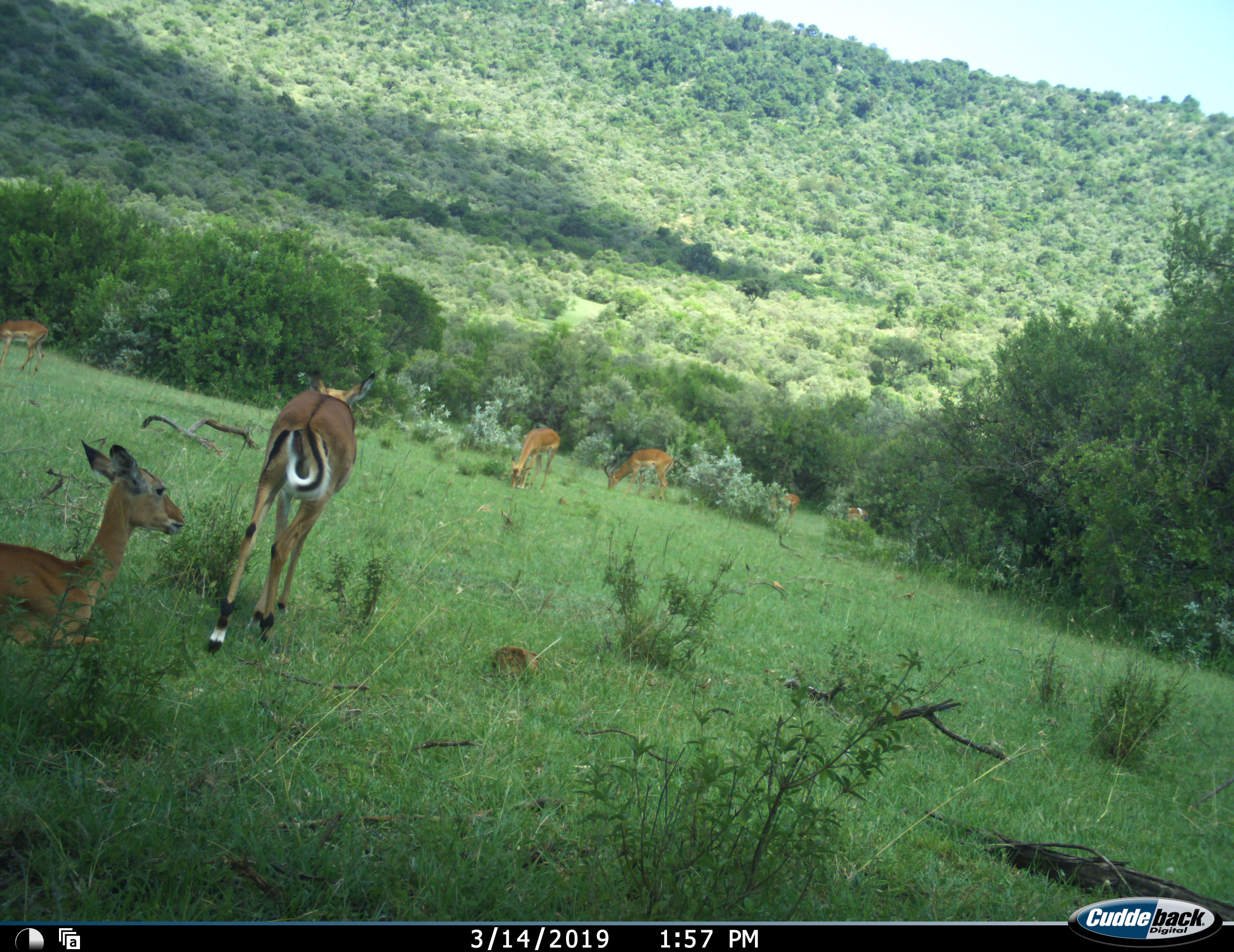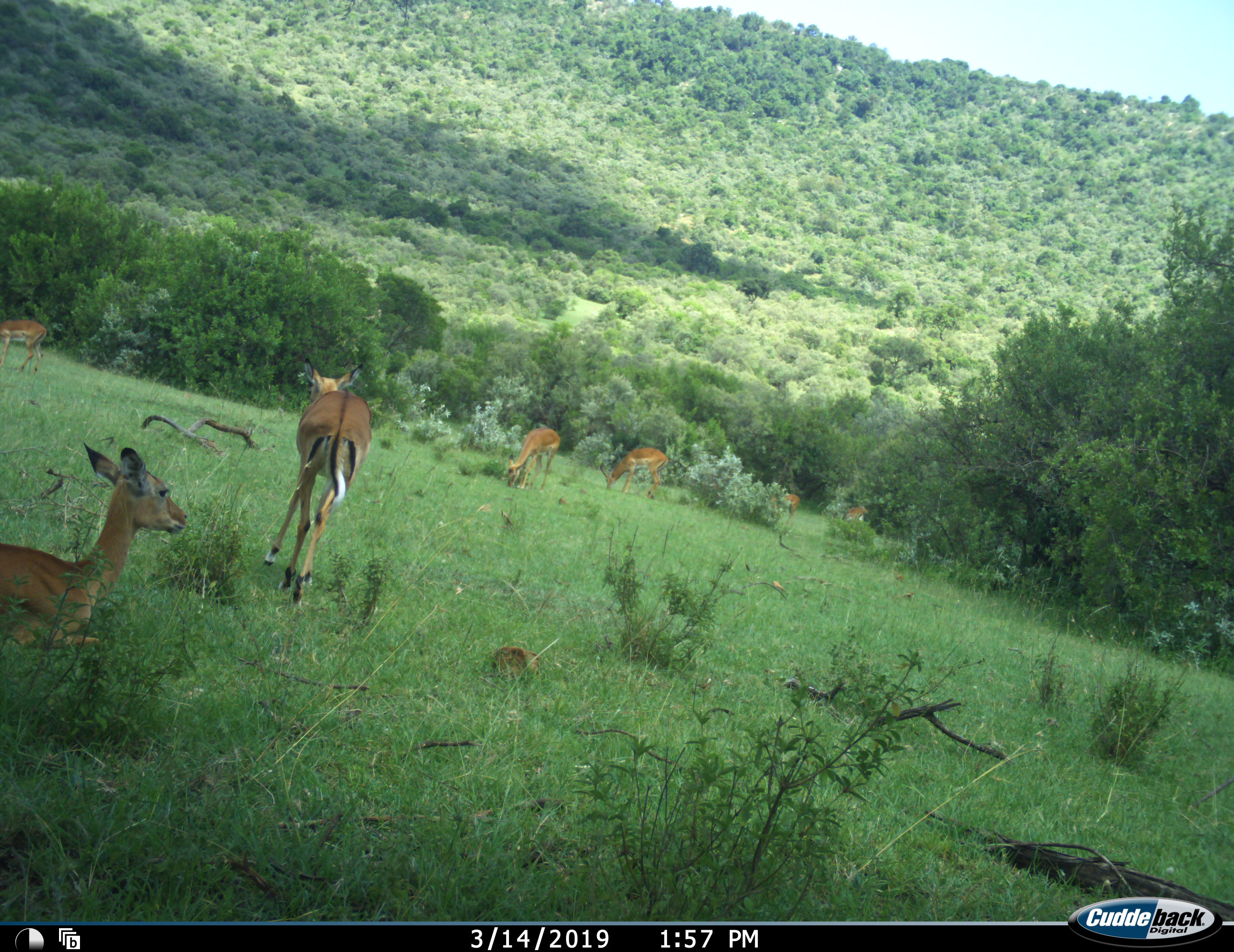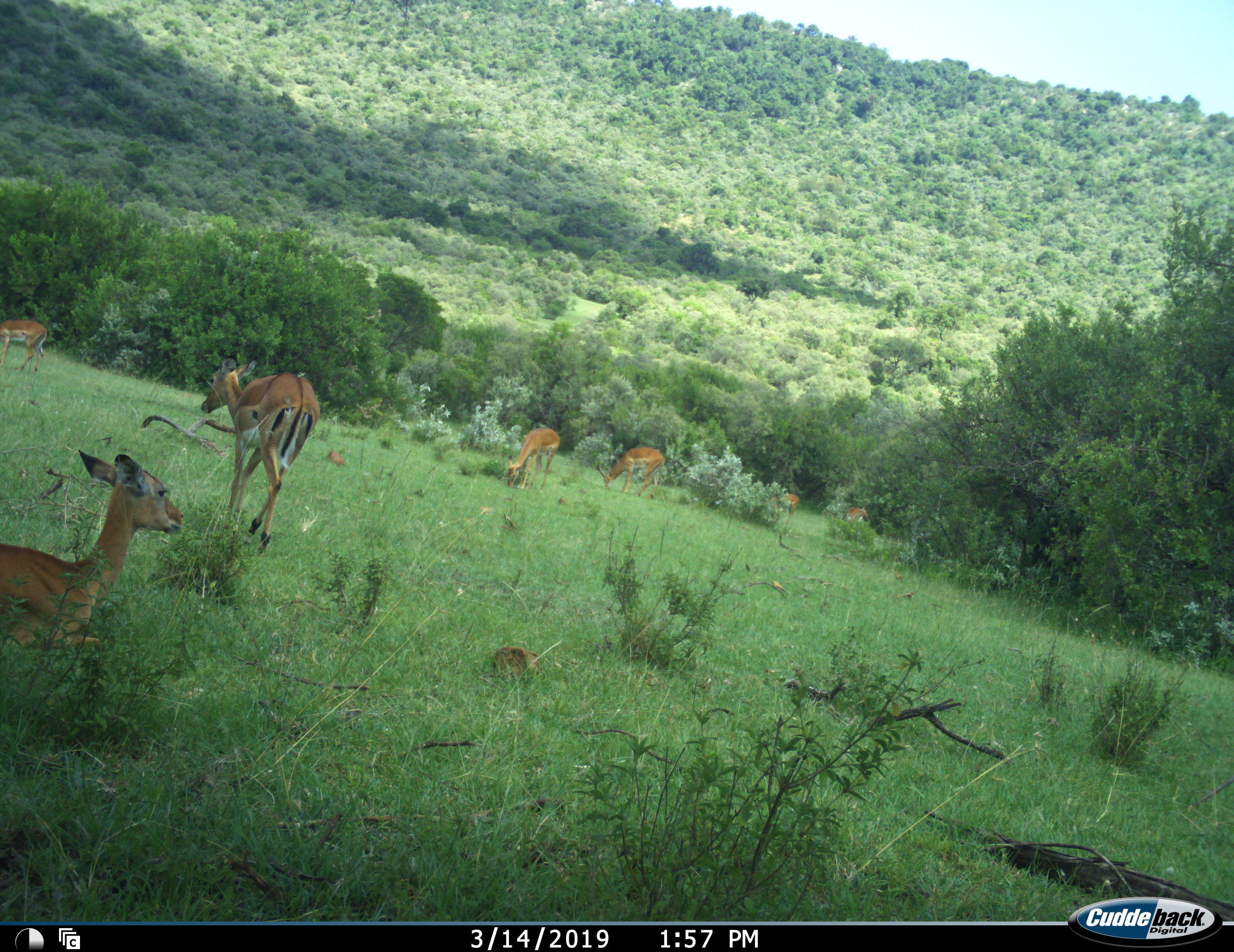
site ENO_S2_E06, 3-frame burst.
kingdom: Animalia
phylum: Chordata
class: Mammalia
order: Artiodactyla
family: Bovidae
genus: Aepyceros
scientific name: Aepyceros melampus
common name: impala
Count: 7.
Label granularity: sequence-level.